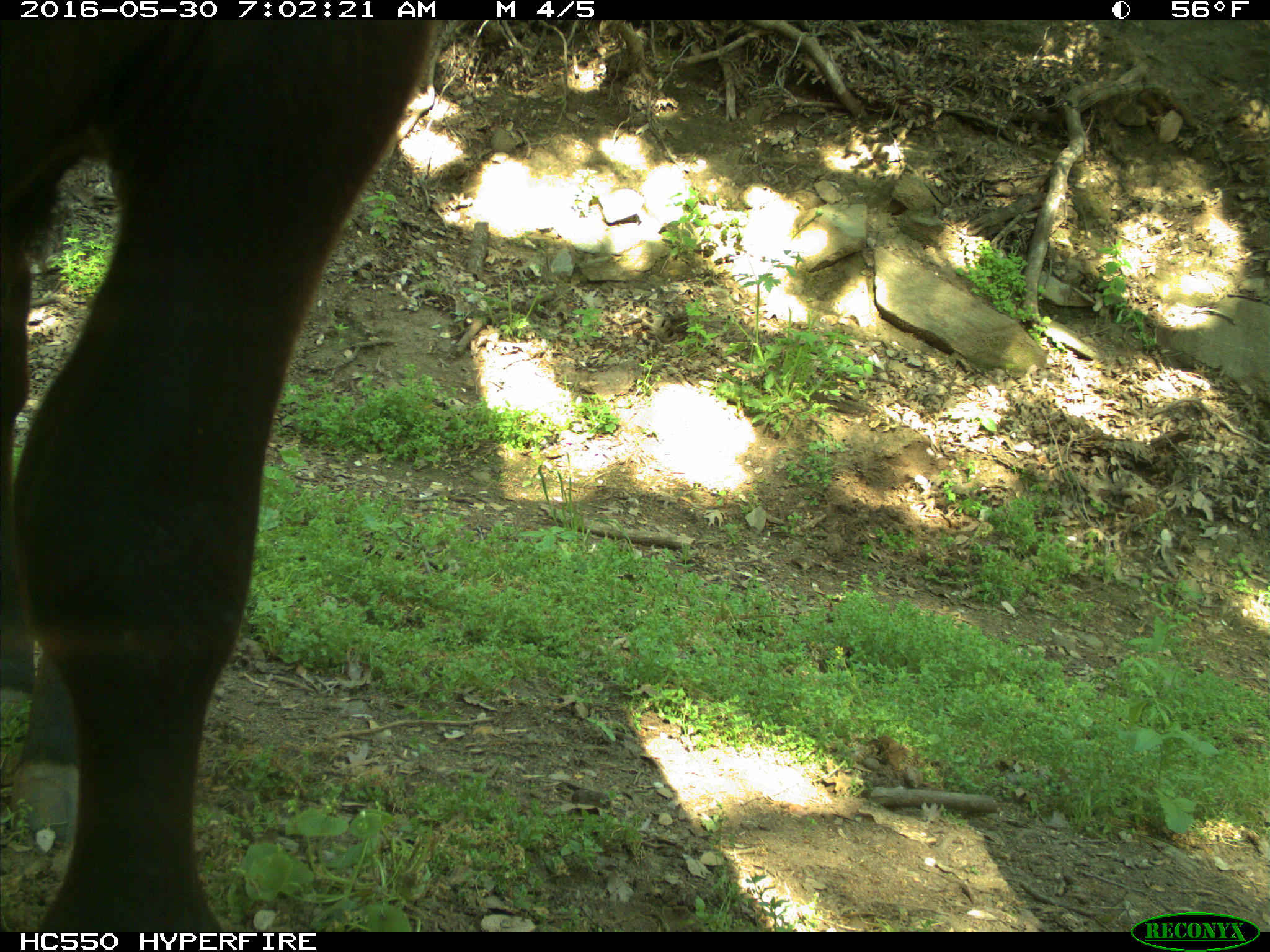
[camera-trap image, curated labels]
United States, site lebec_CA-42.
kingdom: Animalia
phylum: Chordata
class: Mammalia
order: Artiodactyla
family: Bovidae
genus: Bos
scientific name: Bos taurus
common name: domestic cow